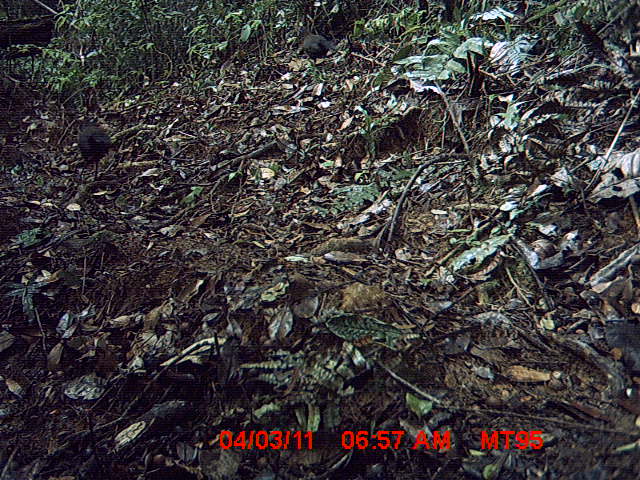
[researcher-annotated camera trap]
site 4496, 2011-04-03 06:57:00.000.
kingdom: Animalia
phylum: Chordata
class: Aves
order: Cuculiformes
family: Cuculidae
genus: Coua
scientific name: Coua serriana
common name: red-breasted coua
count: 2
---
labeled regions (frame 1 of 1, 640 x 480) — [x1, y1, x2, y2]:
coua serriana: [76, 120, 119, 182]; [303, 31, 338, 69]